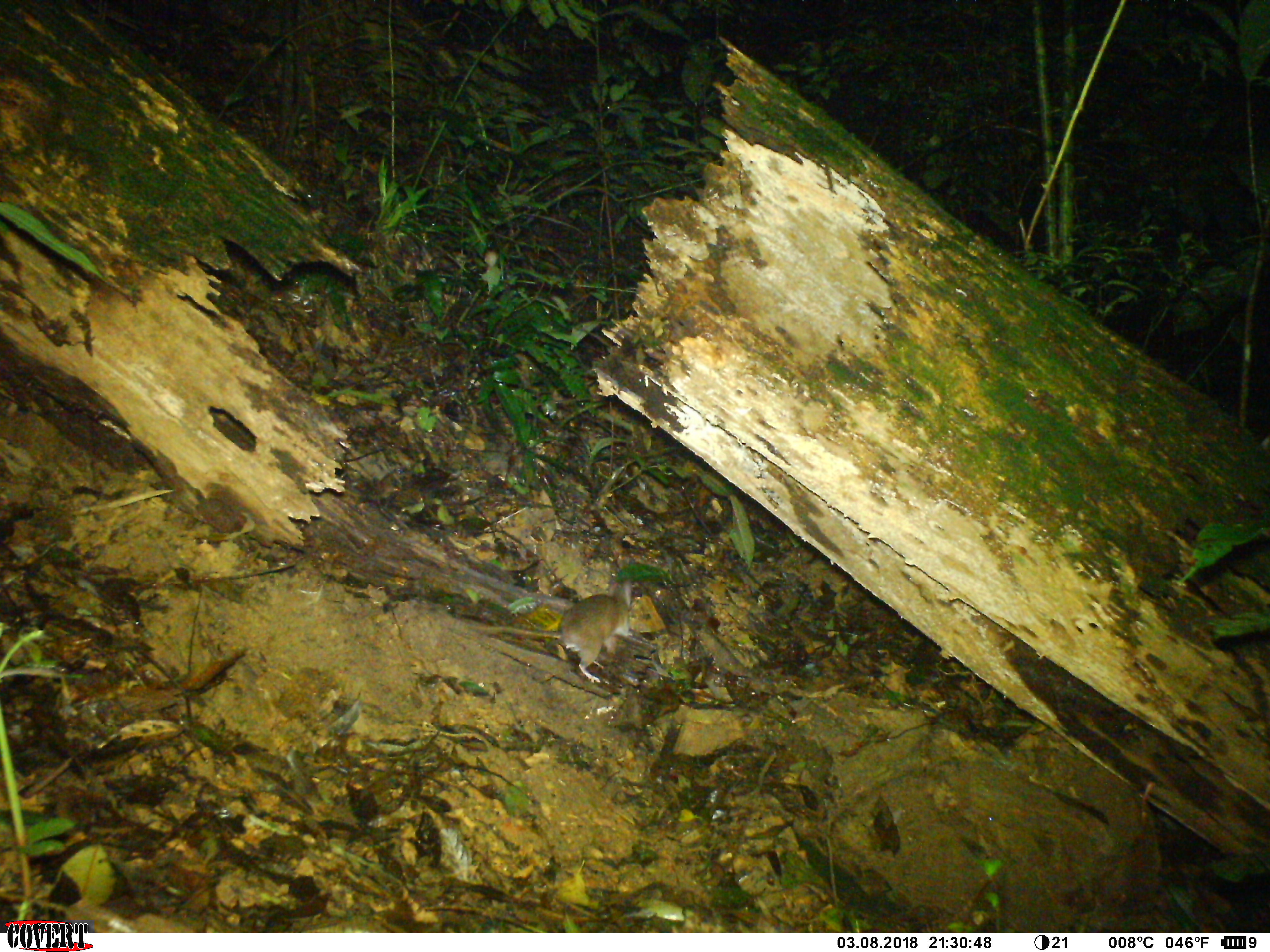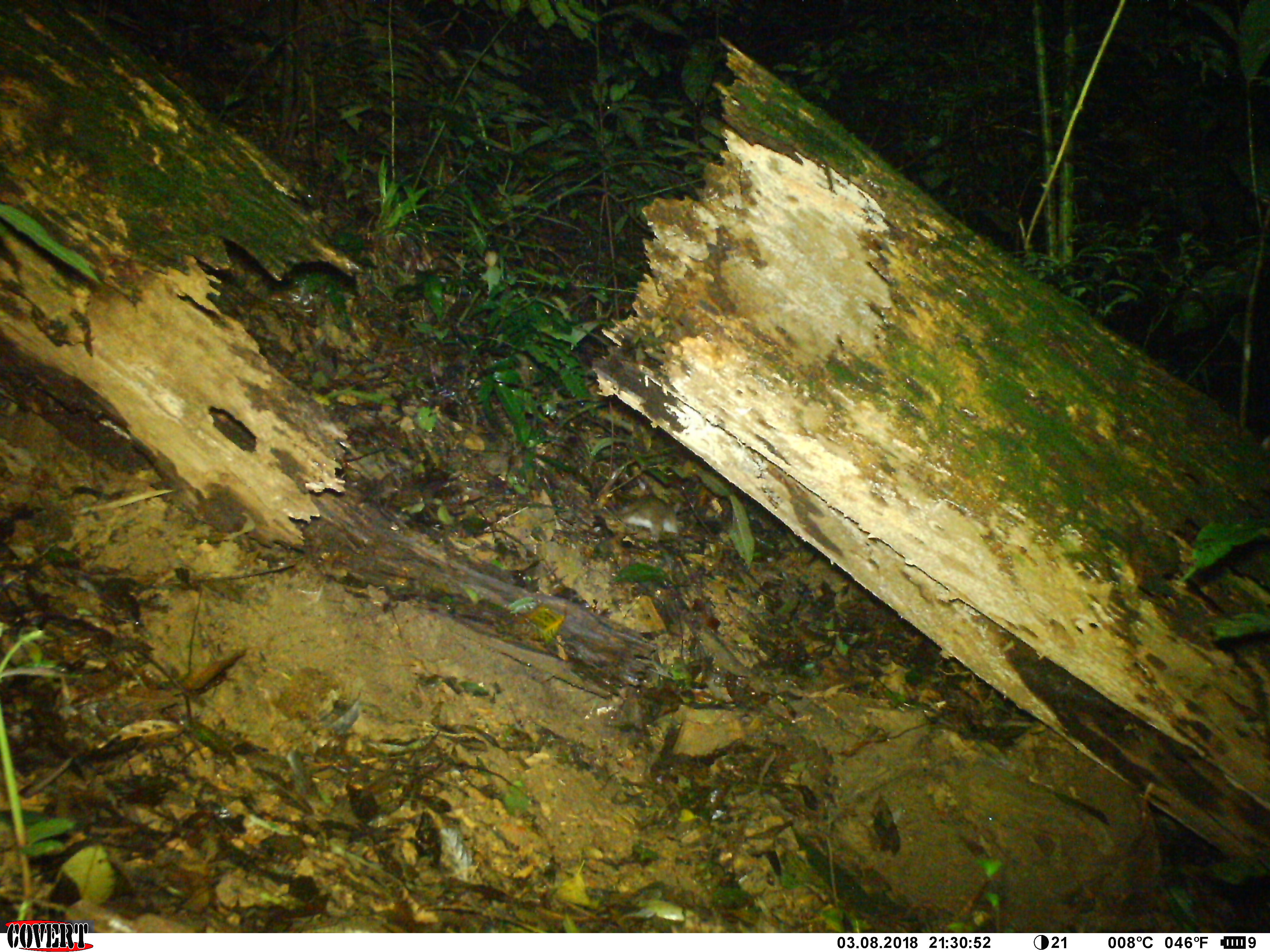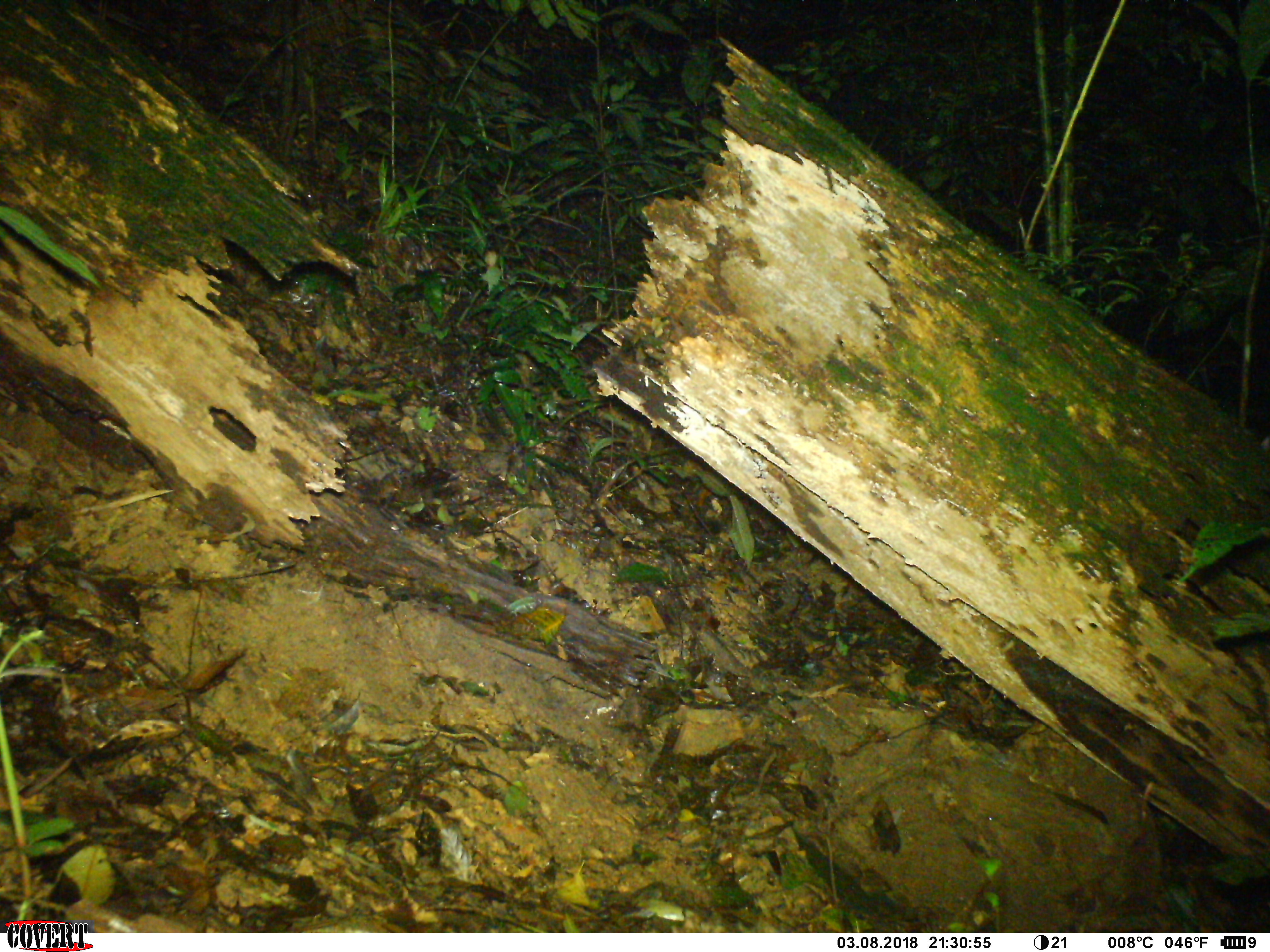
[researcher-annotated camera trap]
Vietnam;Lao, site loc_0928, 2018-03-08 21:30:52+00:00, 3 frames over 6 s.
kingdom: Animalia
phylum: Chordata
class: Mammalia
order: Rodentia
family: Muridae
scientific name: Muridae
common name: old-world mice and rats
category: unidentified murid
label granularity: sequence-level